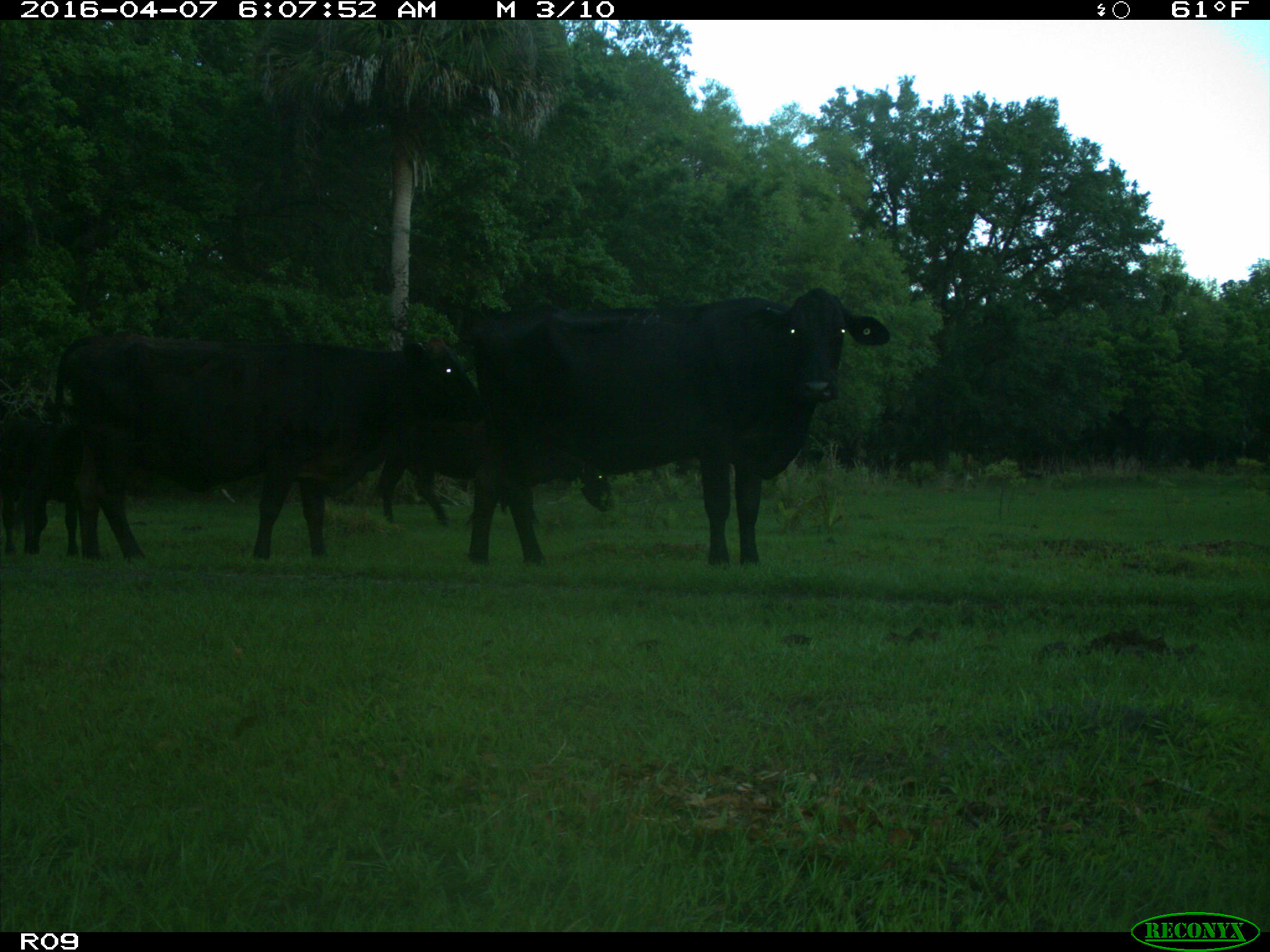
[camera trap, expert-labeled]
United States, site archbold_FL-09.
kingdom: Animalia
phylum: Chordata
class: Mammalia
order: Artiodactyla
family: Bovidae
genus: Bos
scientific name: Bos taurus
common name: domestic cow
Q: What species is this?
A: Bos taurus (domestic cow).